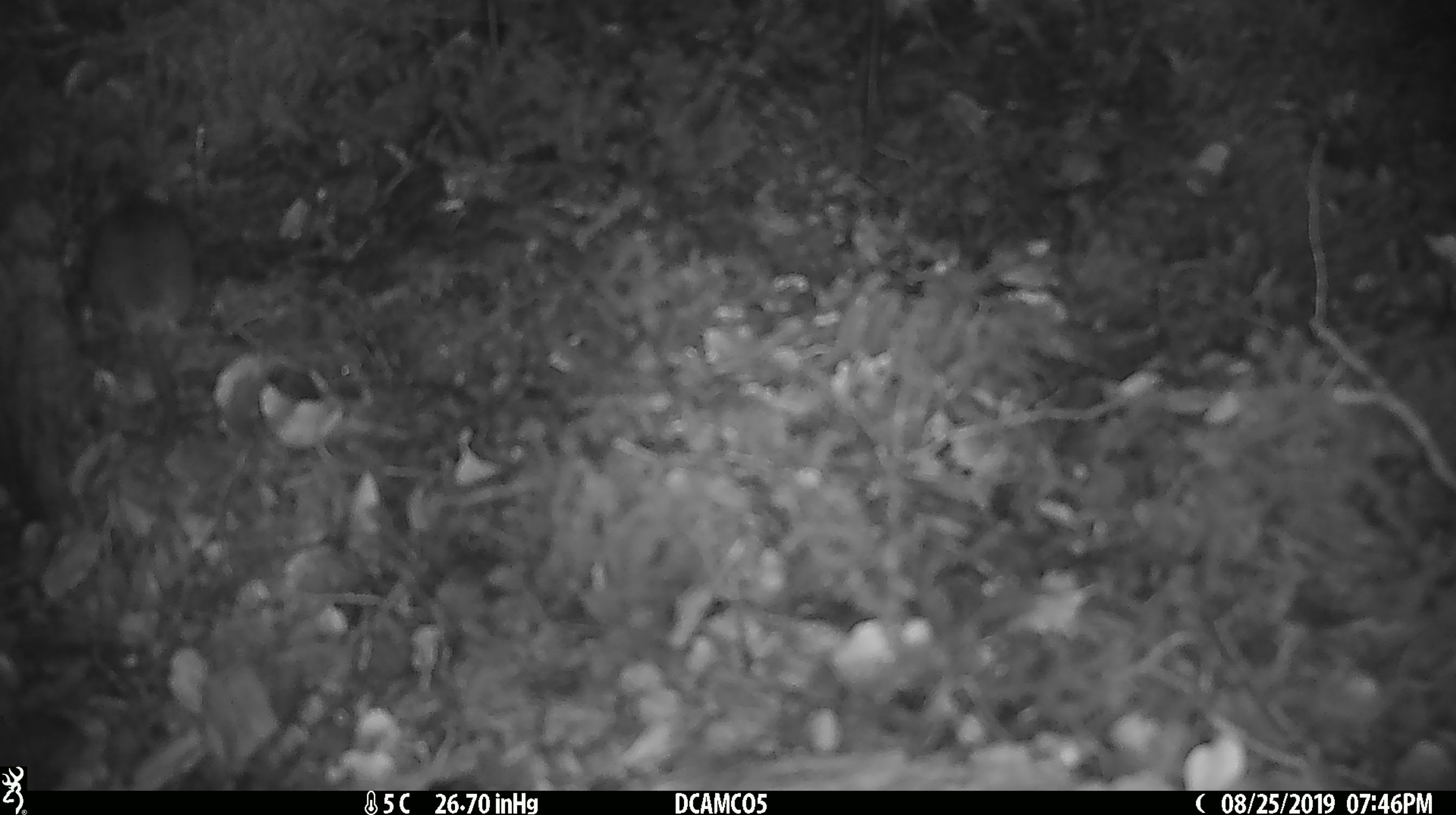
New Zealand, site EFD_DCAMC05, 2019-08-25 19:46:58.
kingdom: Animalia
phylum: Chordata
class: Mammalia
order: Rodentia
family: Muridae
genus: Mus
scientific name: Mus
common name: mouse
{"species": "mouse (Mus)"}